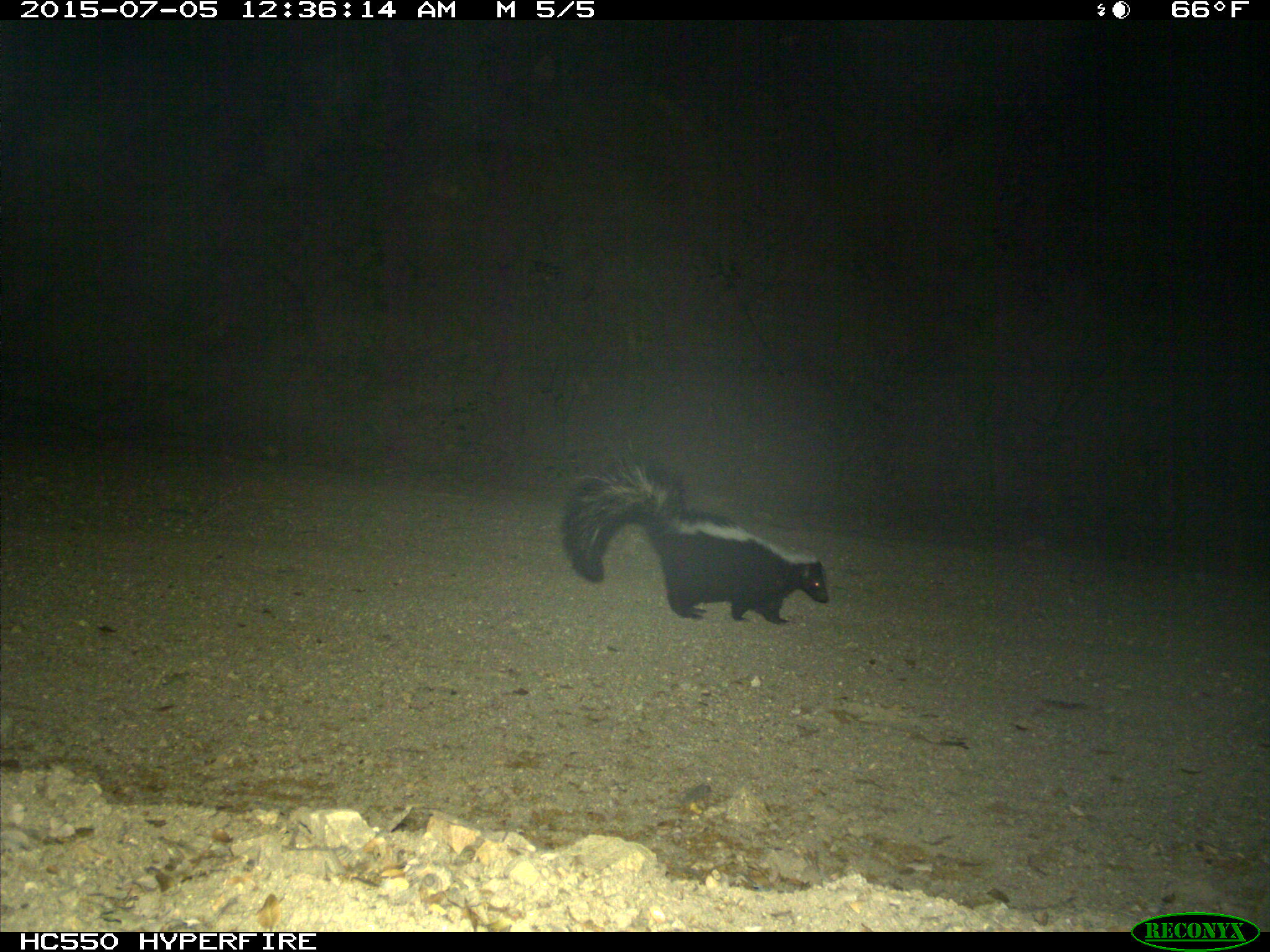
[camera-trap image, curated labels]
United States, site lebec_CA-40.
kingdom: Animalia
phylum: Chordata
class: Mammalia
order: Carnivora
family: Mephitidae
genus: Mephitis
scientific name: Mephitis mephitis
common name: striped skunk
Mephitis mephitis (striped skunk).